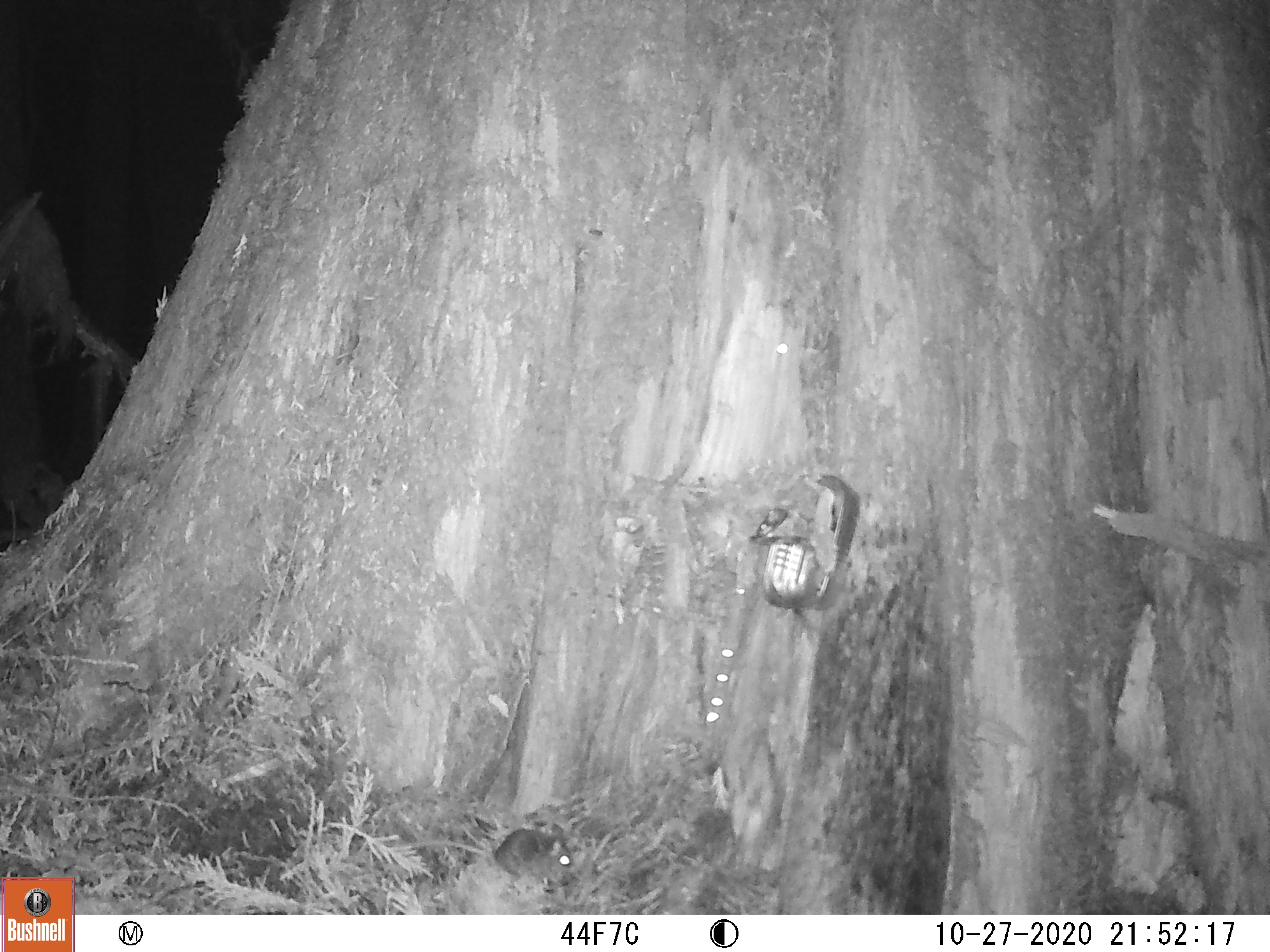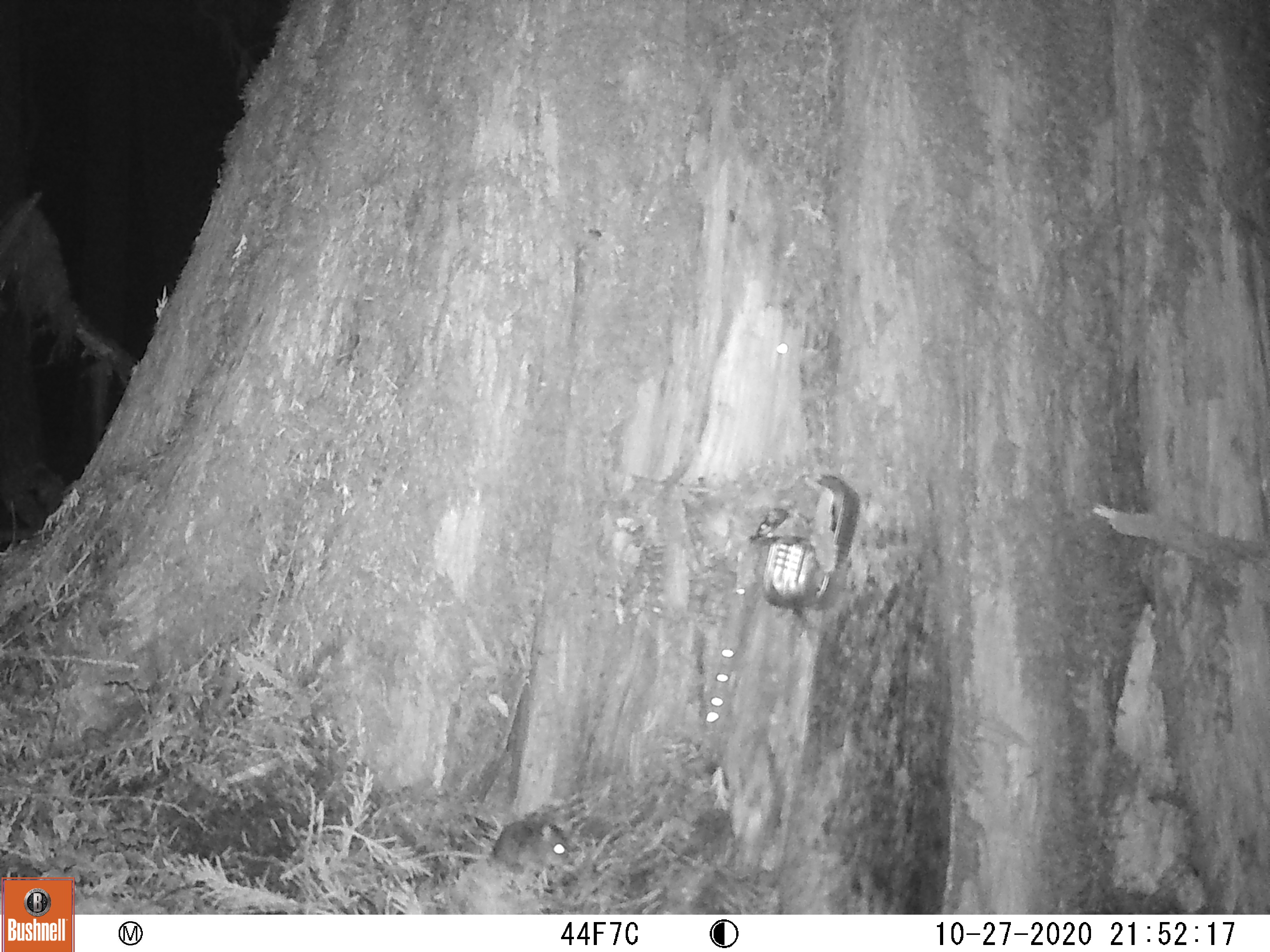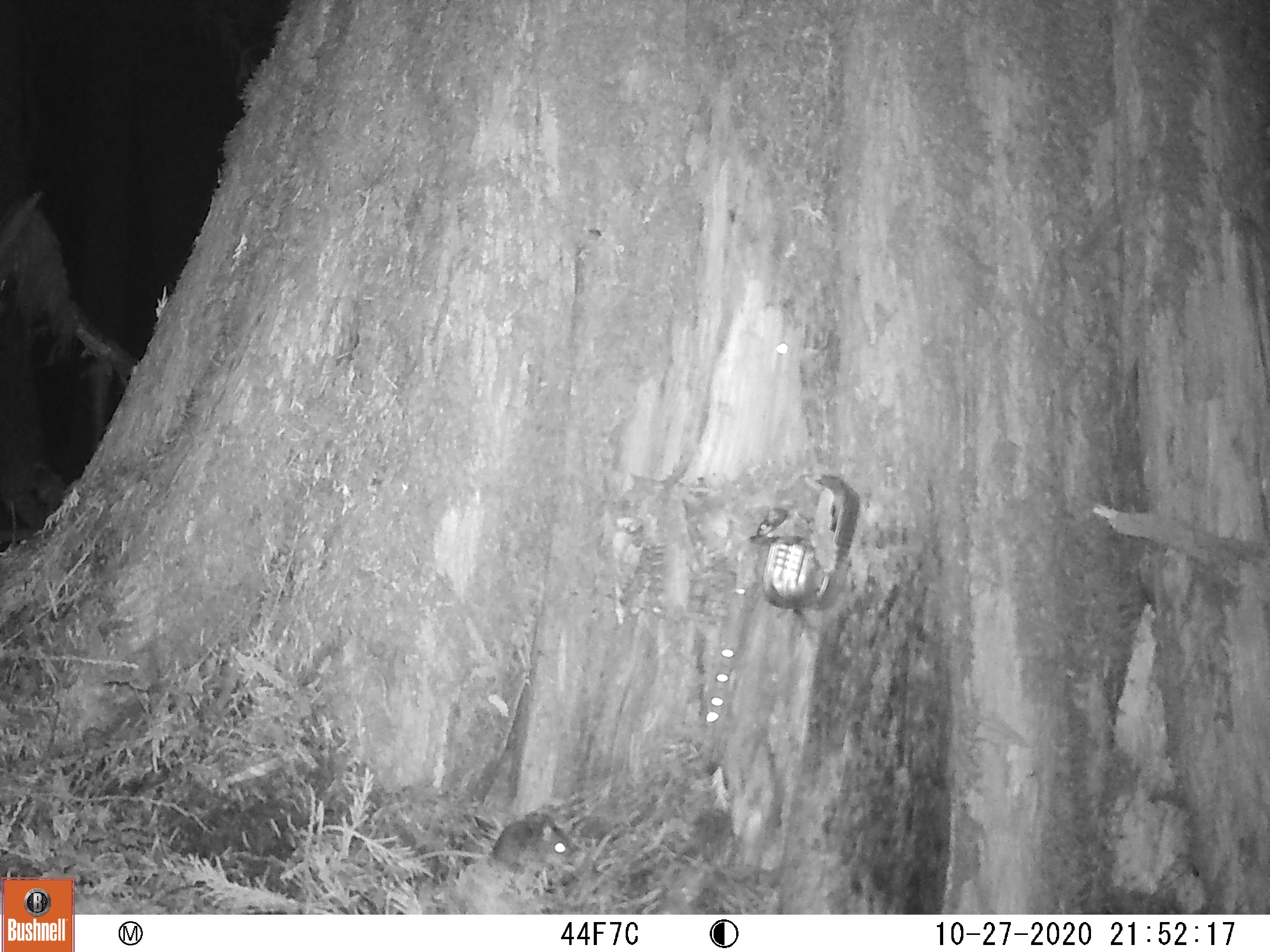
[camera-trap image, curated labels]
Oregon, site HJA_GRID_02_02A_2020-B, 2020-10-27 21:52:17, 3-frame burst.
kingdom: Animalia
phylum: Chordata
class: Mammalia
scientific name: Mammalia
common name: small mammal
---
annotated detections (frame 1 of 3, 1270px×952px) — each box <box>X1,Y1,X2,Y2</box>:
small mammal: <box>390,818,590,897</box>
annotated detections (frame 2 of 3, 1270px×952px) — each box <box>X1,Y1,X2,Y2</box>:
small mammal: <box>390,811,582,882</box>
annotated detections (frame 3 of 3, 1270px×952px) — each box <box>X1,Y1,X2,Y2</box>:
small mammal: <box>401,794,587,874</box>